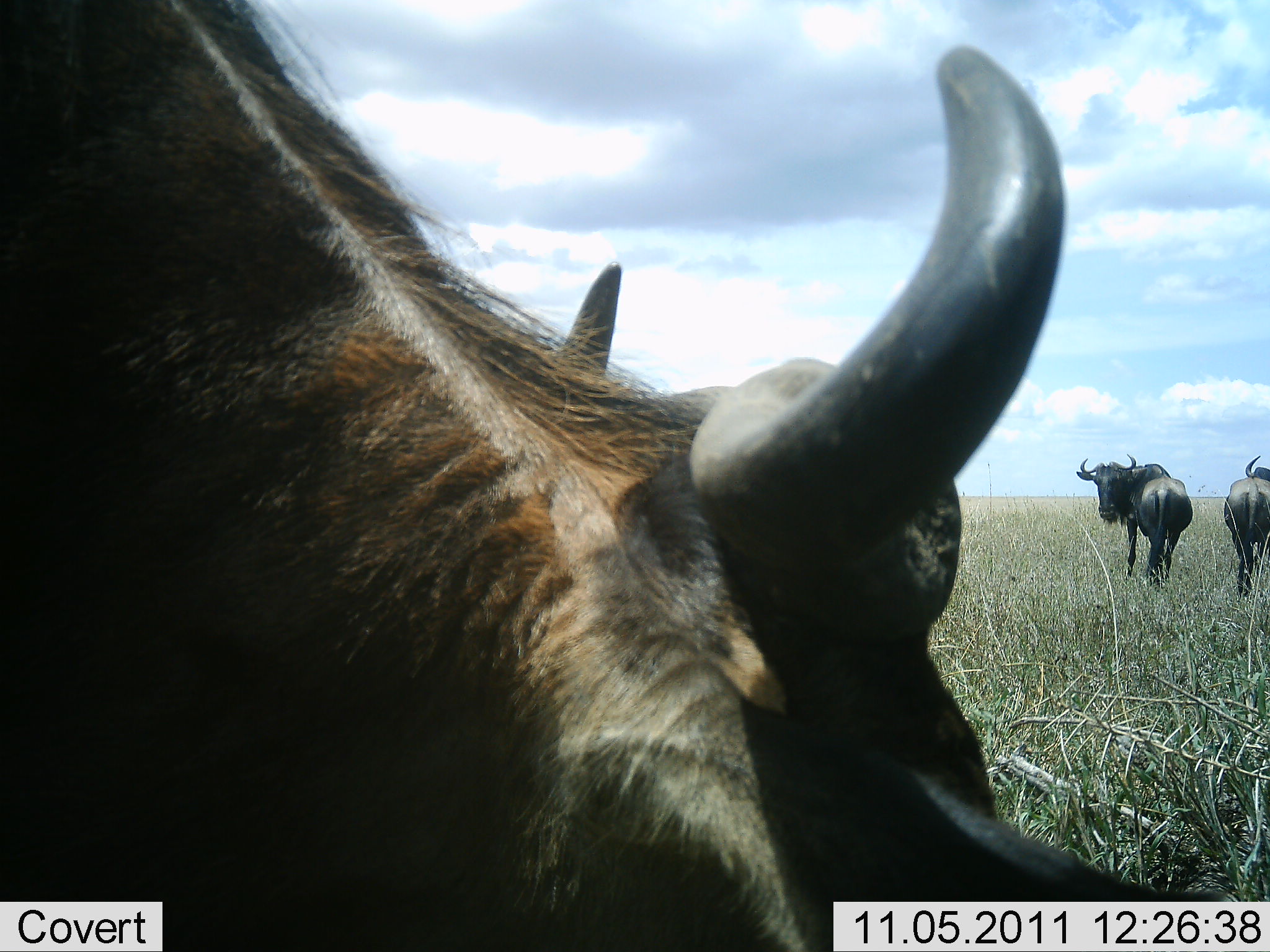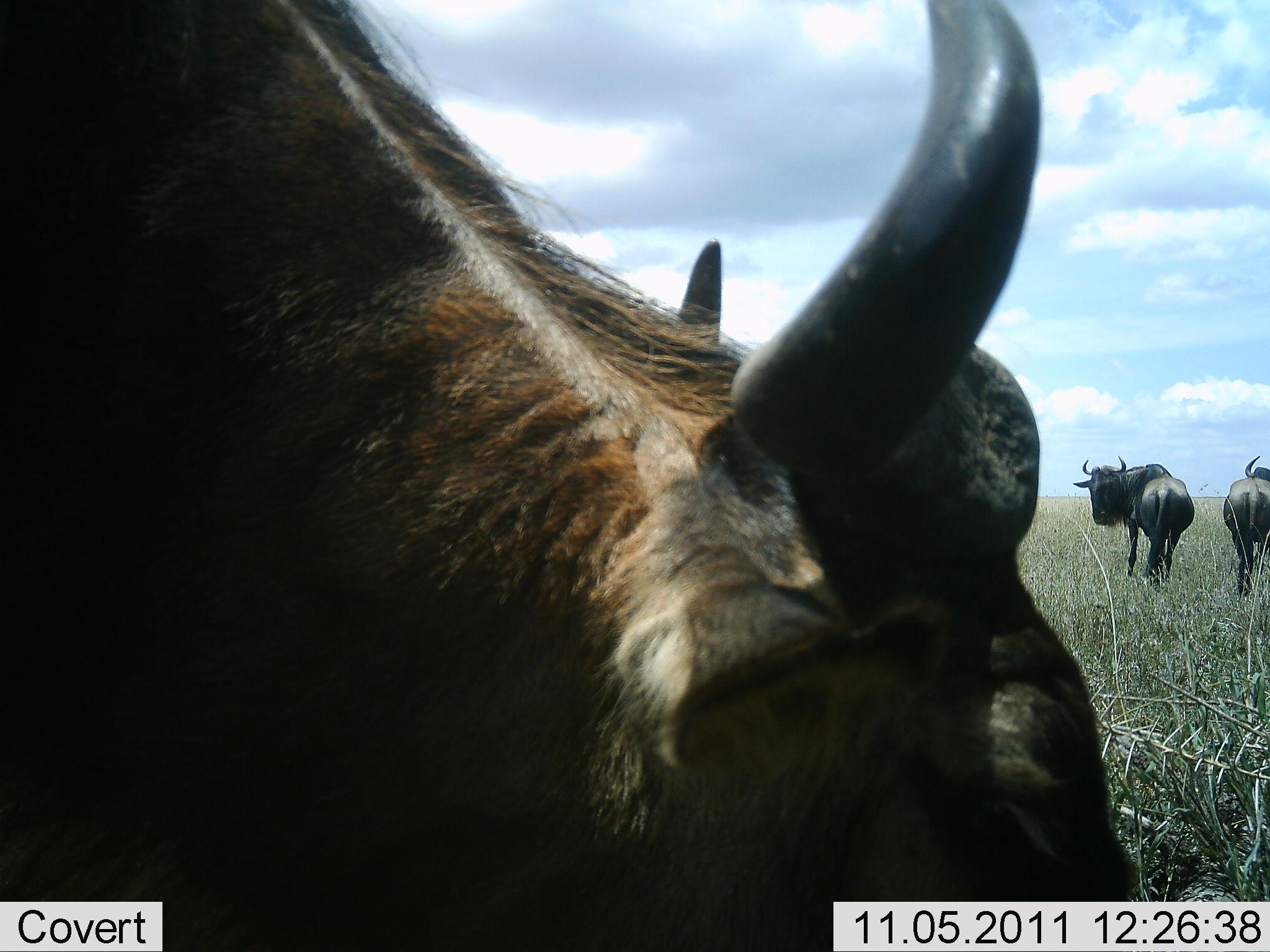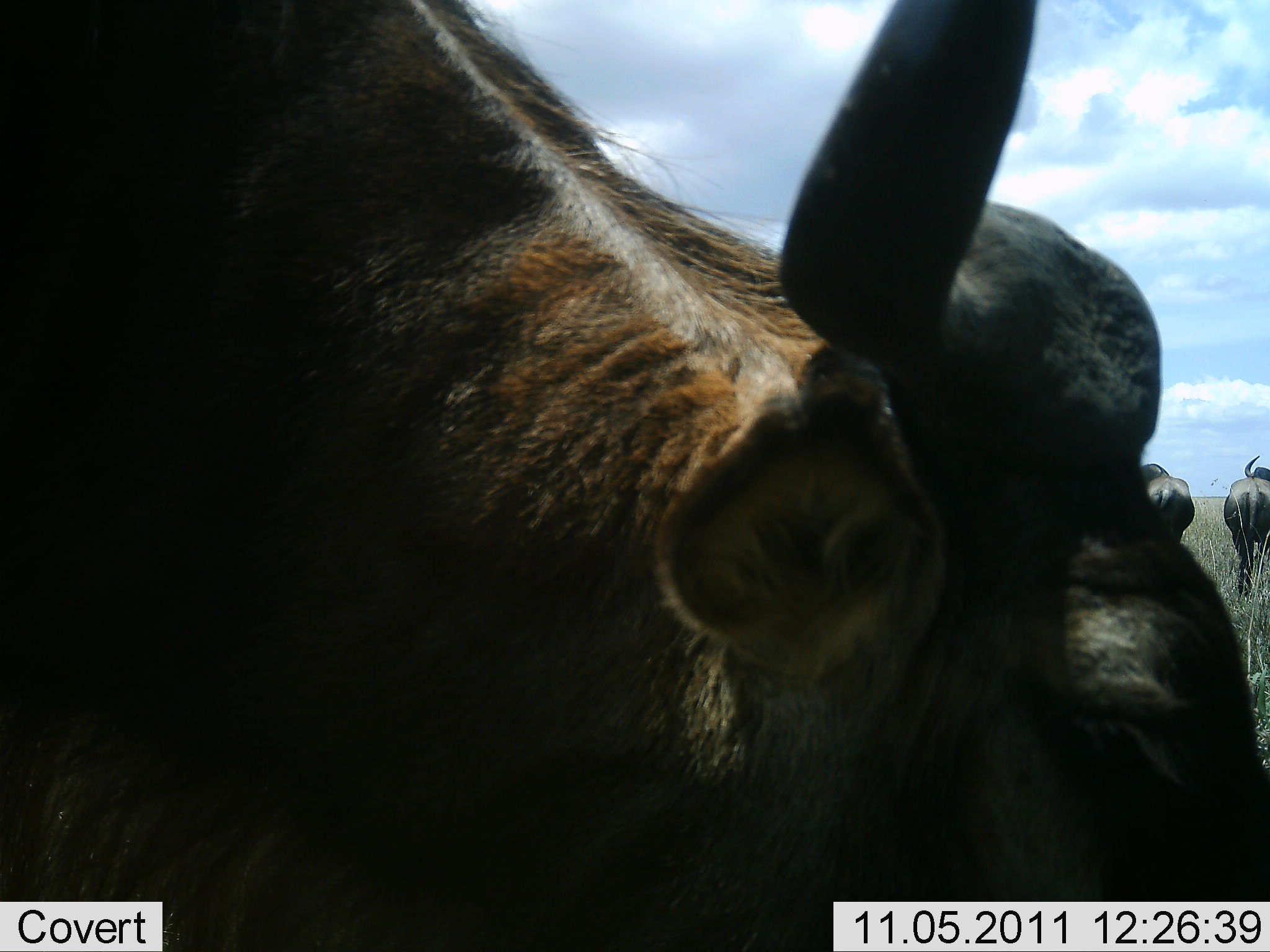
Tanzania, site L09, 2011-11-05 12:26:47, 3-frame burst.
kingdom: Animalia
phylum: Chordata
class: Mammalia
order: Artiodactyla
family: Bovidae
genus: Connochaetes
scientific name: Connochaetes taurinus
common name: blue wildebeest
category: wildebeest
Wildebeest (blue wildebeest) (Connochaetes taurinus), count 3. Behavior (volunteer vote fractions): standing 90%, resting 0%, moving 30%, interacting 0%. Young present (vote fraction): 0%. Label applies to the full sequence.